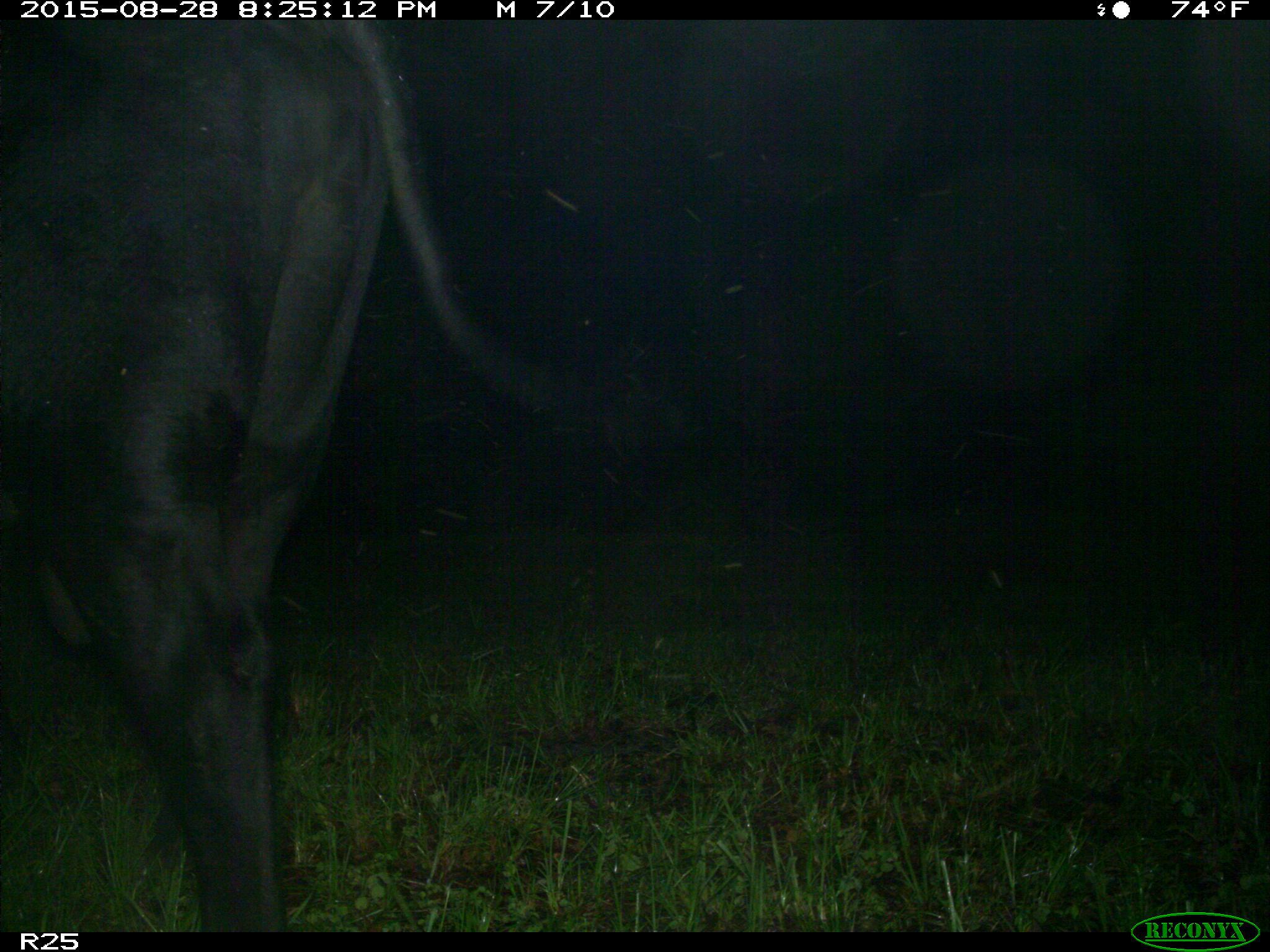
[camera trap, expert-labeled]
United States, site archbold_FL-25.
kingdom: Animalia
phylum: Chordata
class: Mammalia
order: Artiodactyla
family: Bovidae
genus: Bos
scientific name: Bos taurus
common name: domestic cow